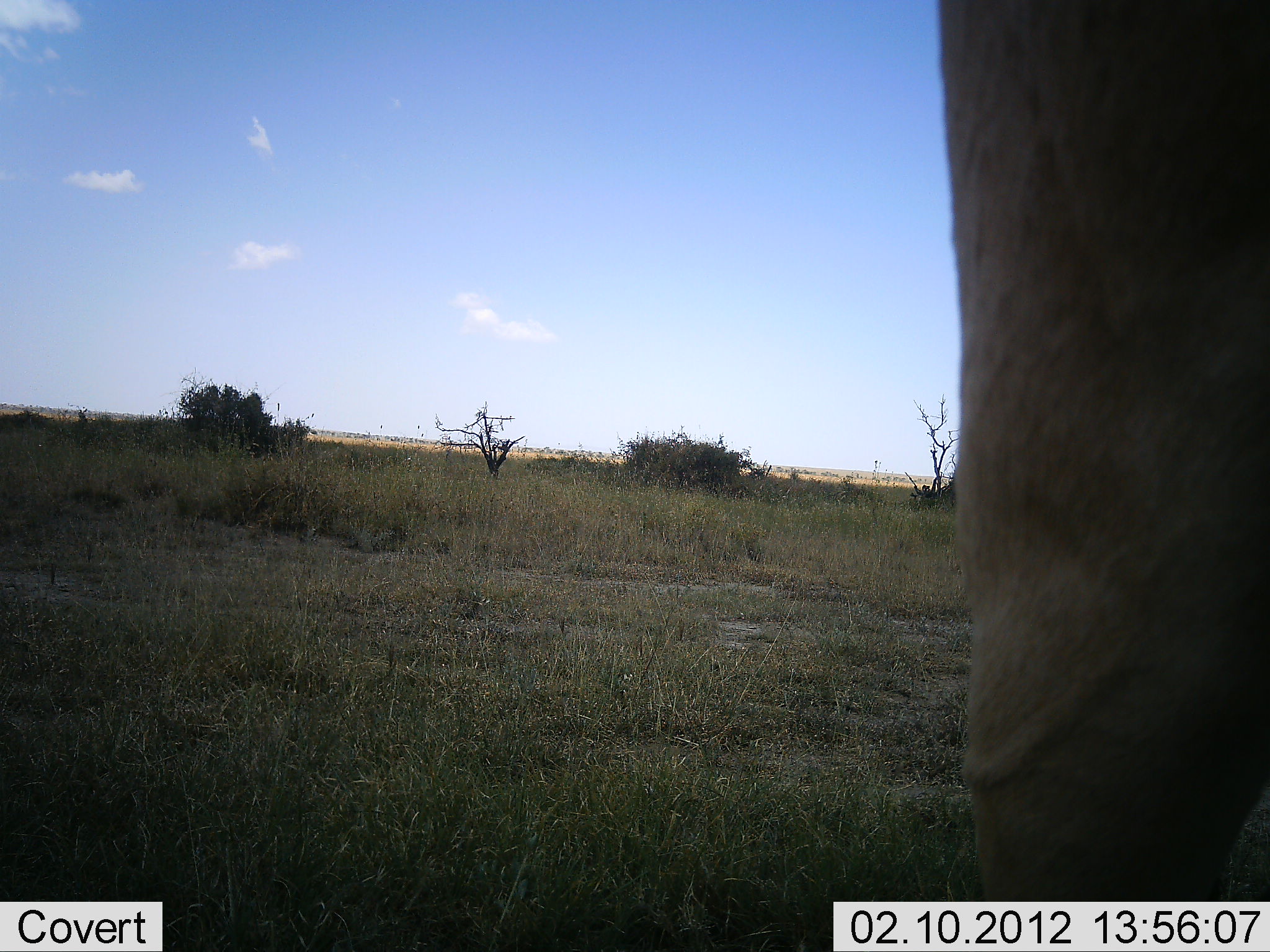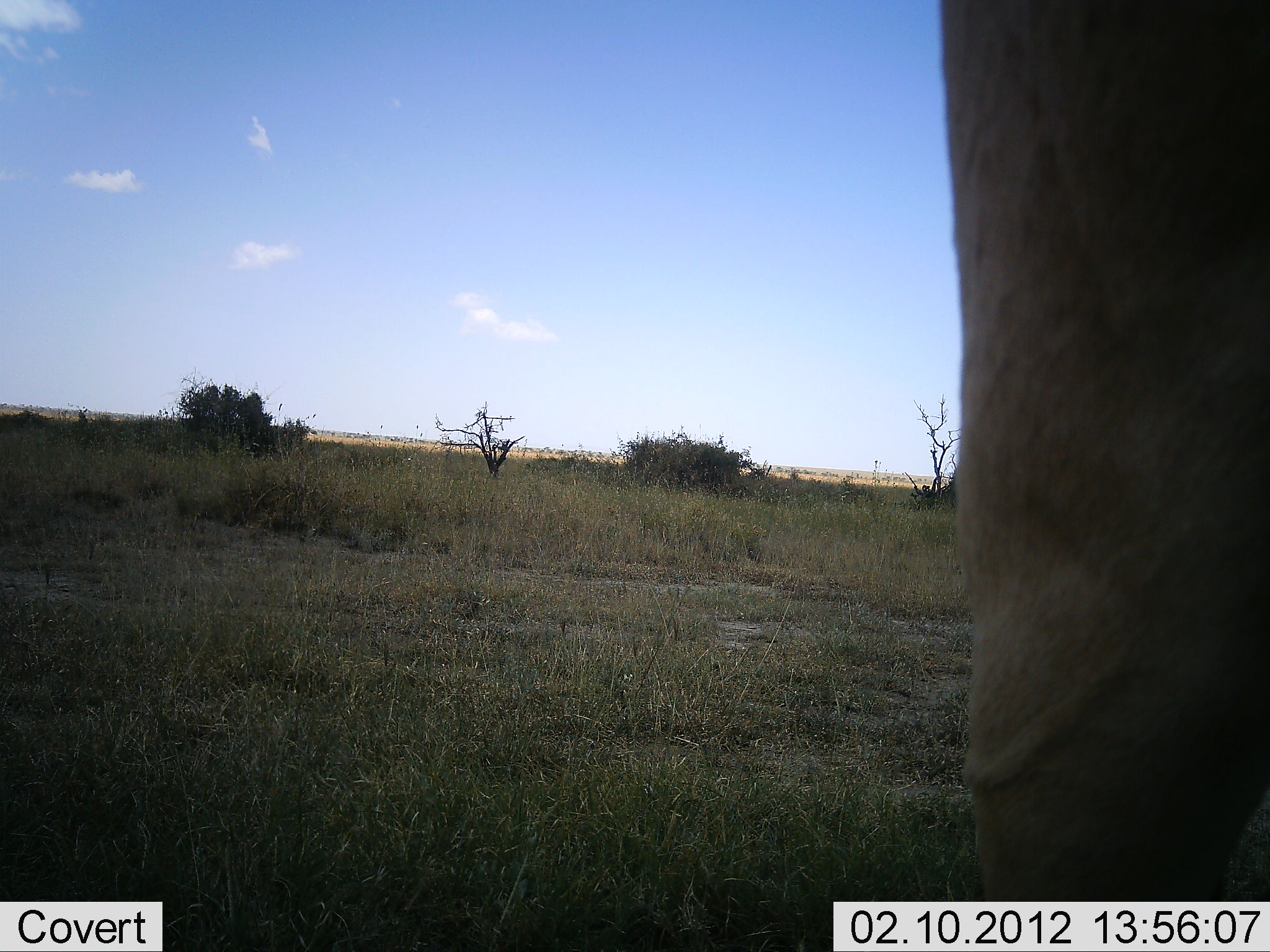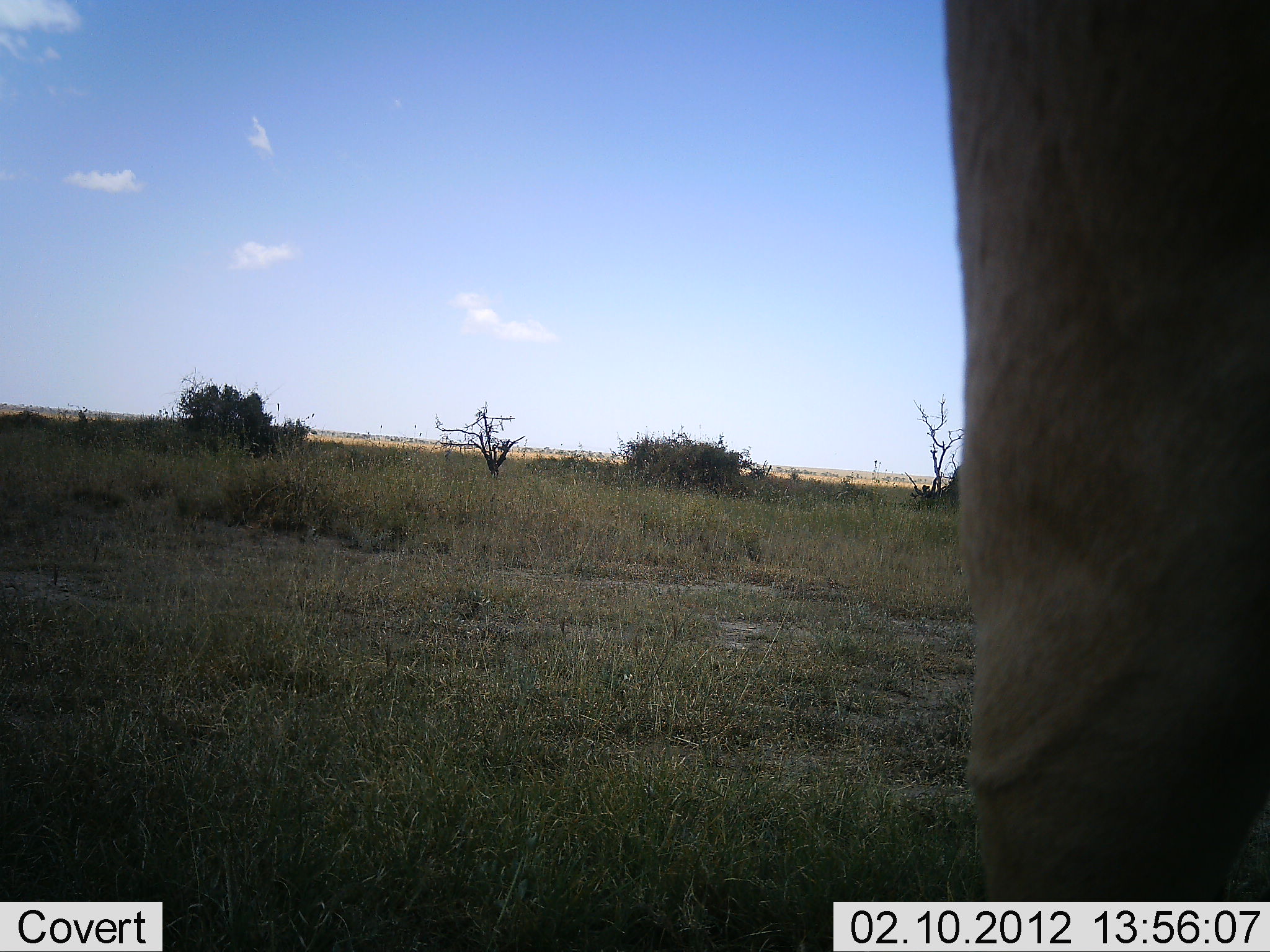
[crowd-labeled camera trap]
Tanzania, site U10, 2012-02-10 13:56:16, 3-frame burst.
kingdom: Animalia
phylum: Chordata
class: Mammalia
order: Artiodactyla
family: Bovidae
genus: Alcelaphus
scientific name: Alcelaphus buselaphus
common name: hartebeest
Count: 1.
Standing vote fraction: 100%.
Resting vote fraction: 0%.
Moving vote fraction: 0%.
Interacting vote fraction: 0%.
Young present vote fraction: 0%.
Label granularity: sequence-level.